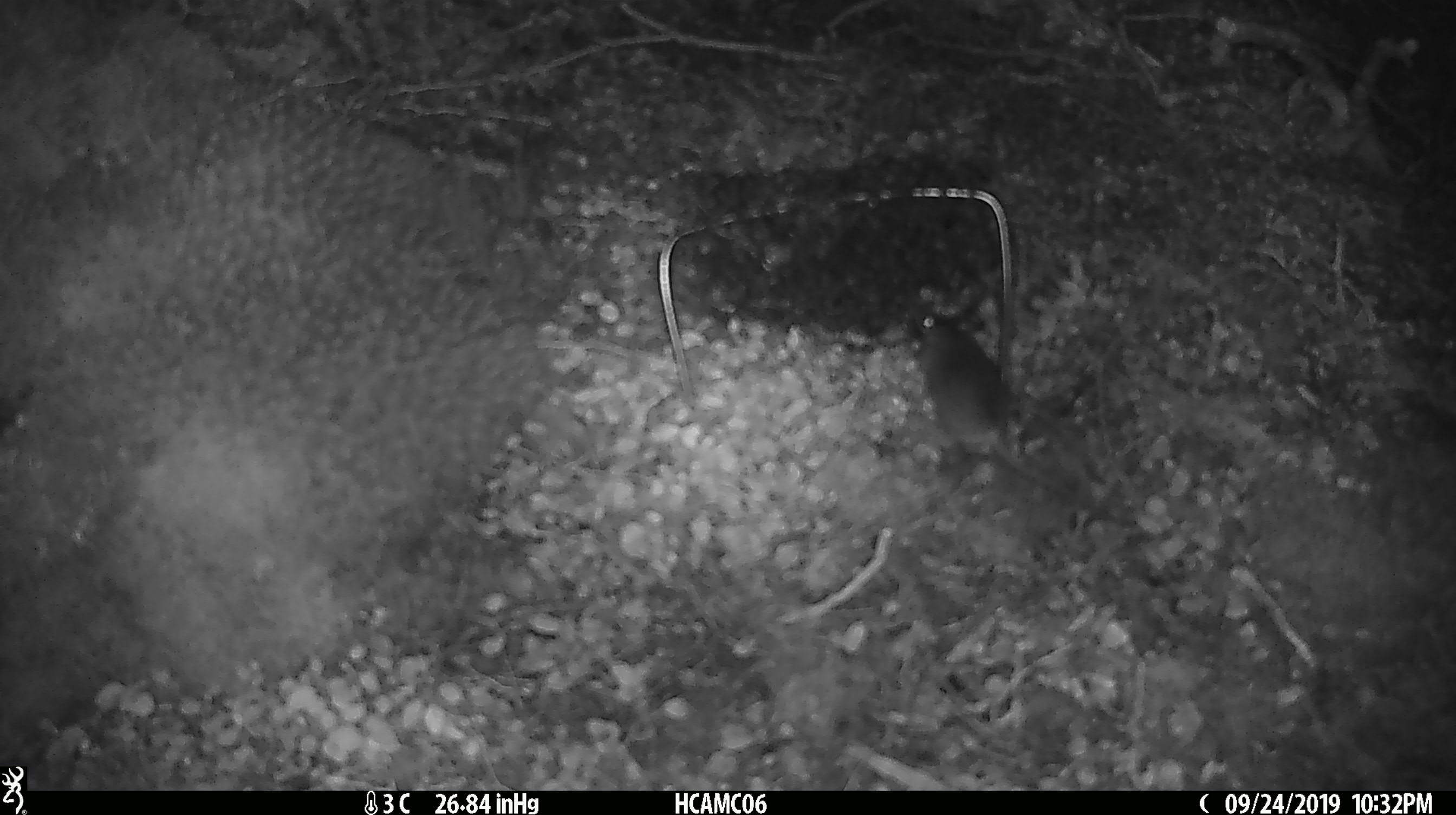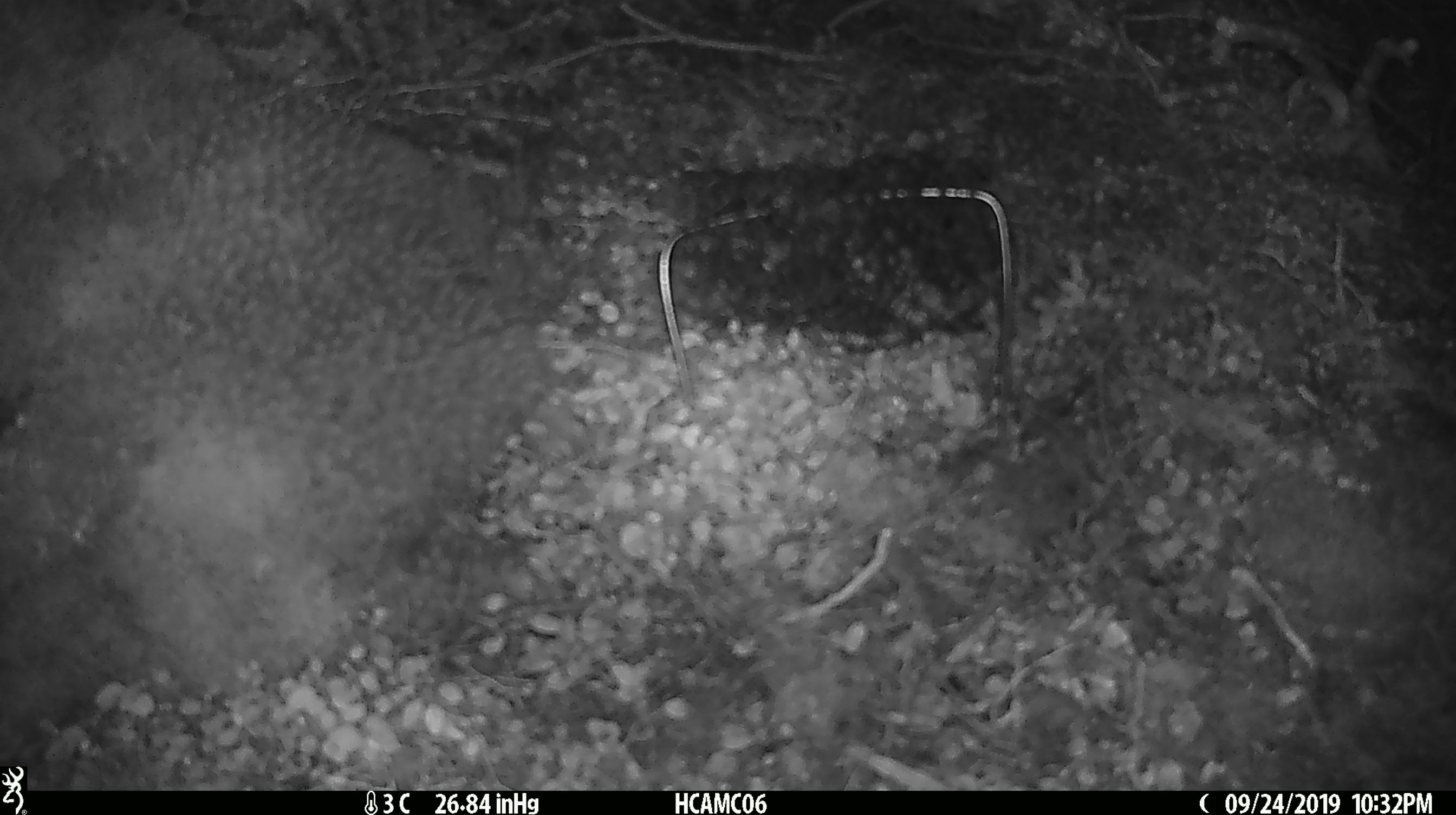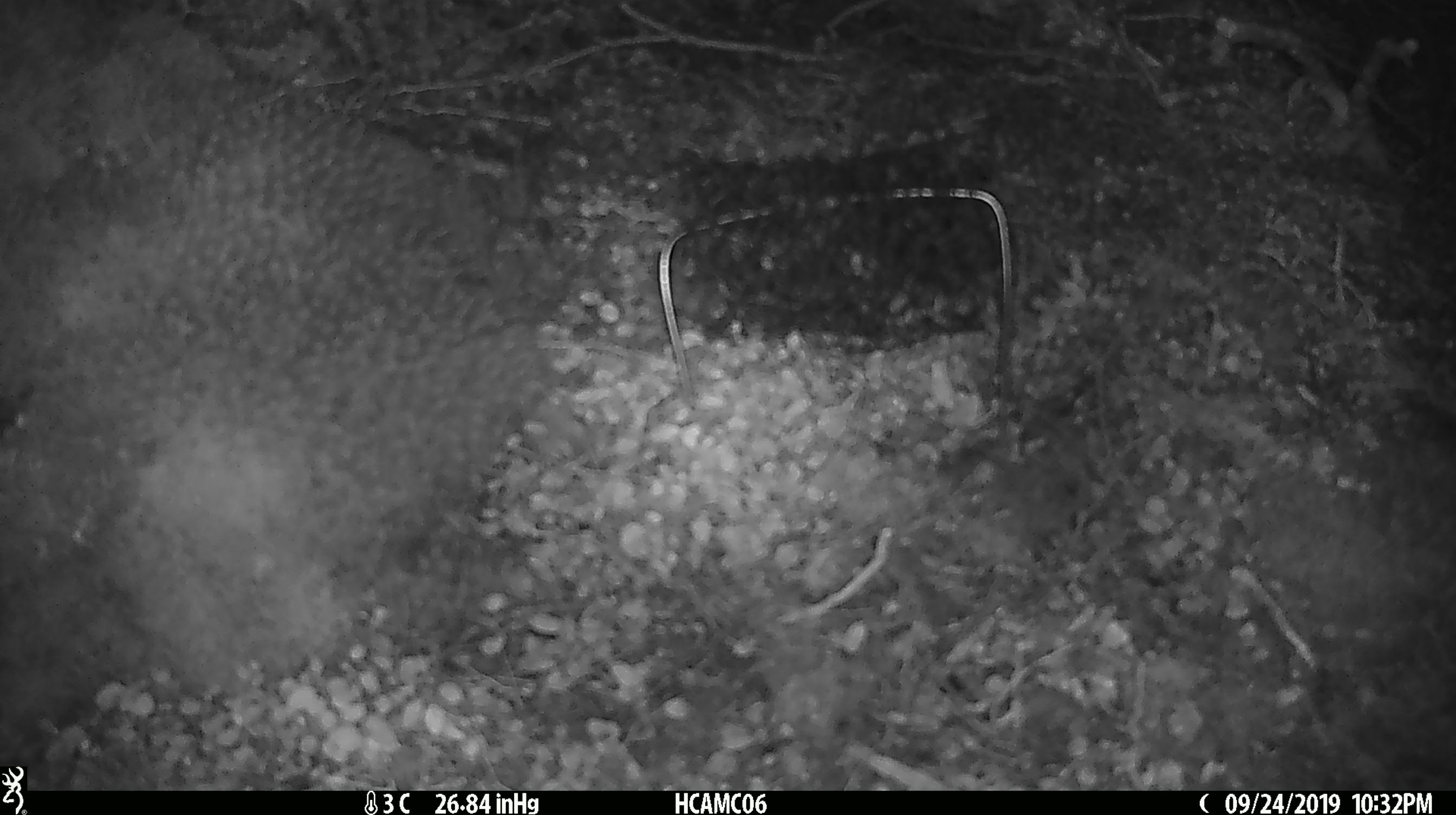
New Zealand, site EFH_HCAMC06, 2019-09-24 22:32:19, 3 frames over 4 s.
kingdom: Animalia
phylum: Chordata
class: Mammalia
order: Rodentia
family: Muridae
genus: Mus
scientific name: Mus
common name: mouse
Mouse (Mus).